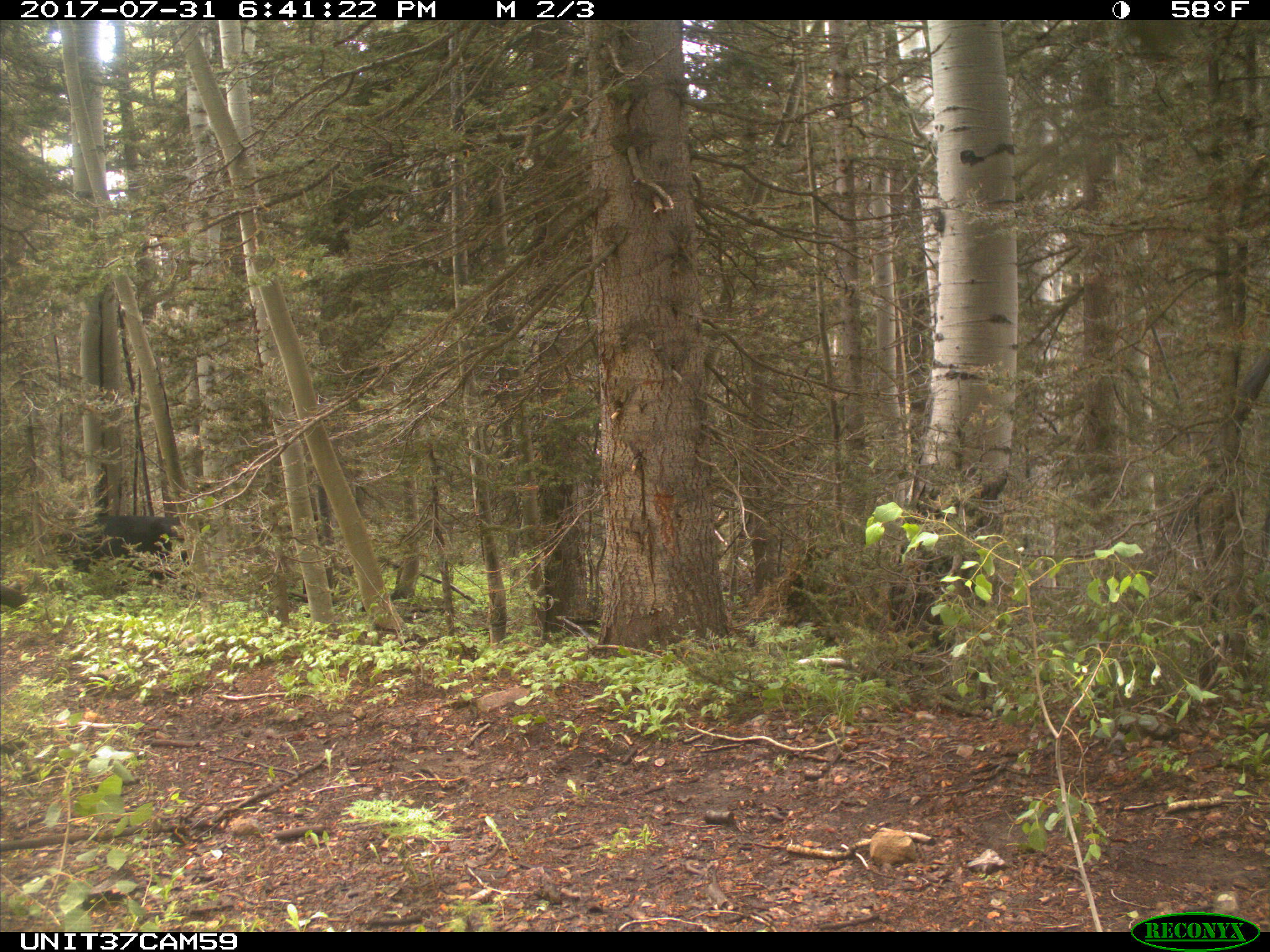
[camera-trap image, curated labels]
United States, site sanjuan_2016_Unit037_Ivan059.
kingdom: Animalia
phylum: Chordata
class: Mammalia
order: Artiodactyla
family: Bovidae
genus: Bos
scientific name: Bos taurus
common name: domestic cow